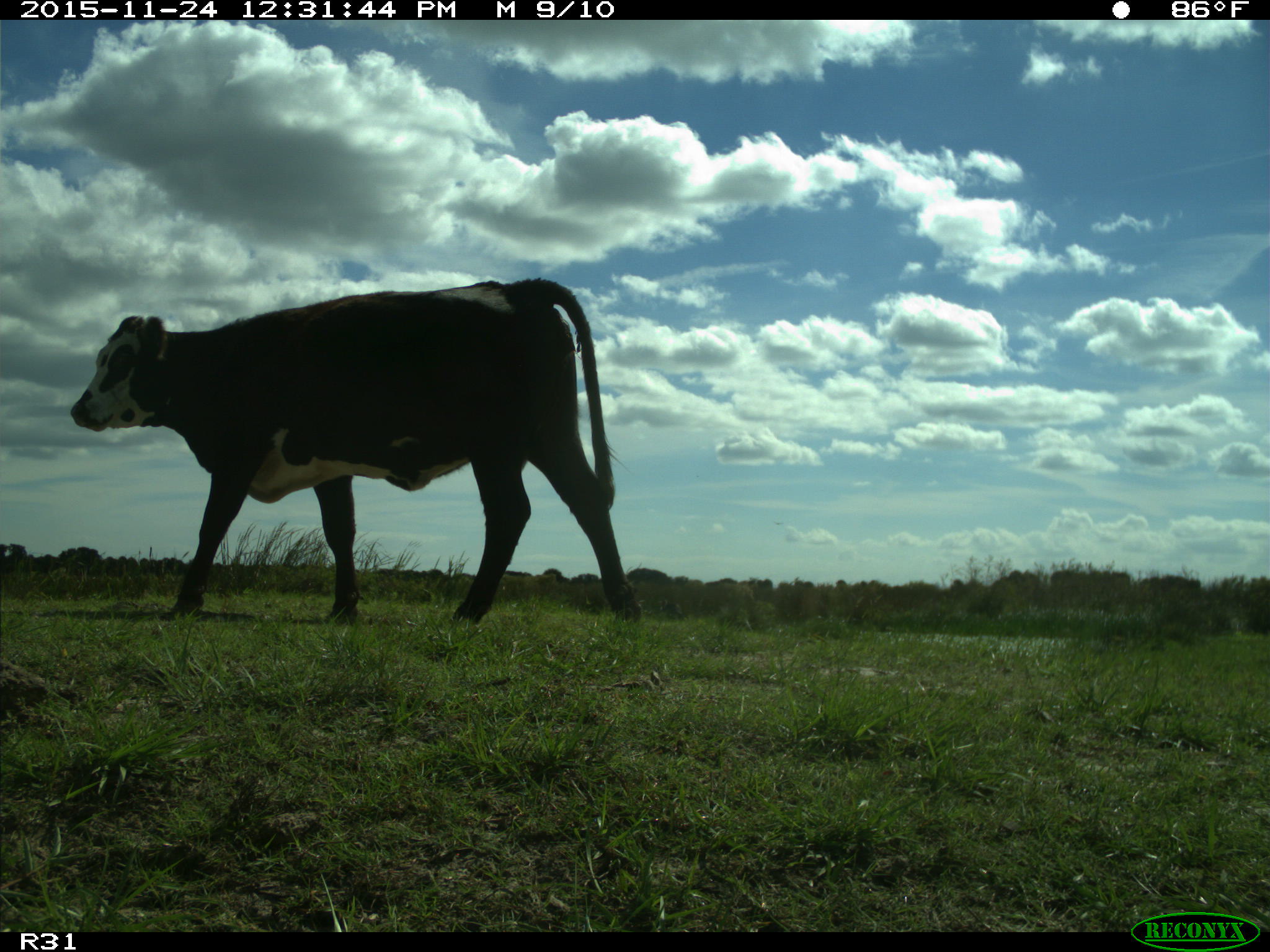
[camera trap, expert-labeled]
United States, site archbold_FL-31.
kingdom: Animalia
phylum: Chordata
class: Mammalia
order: Artiodactyla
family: Bovidae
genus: Bos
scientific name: Bos taurus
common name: domestic cow